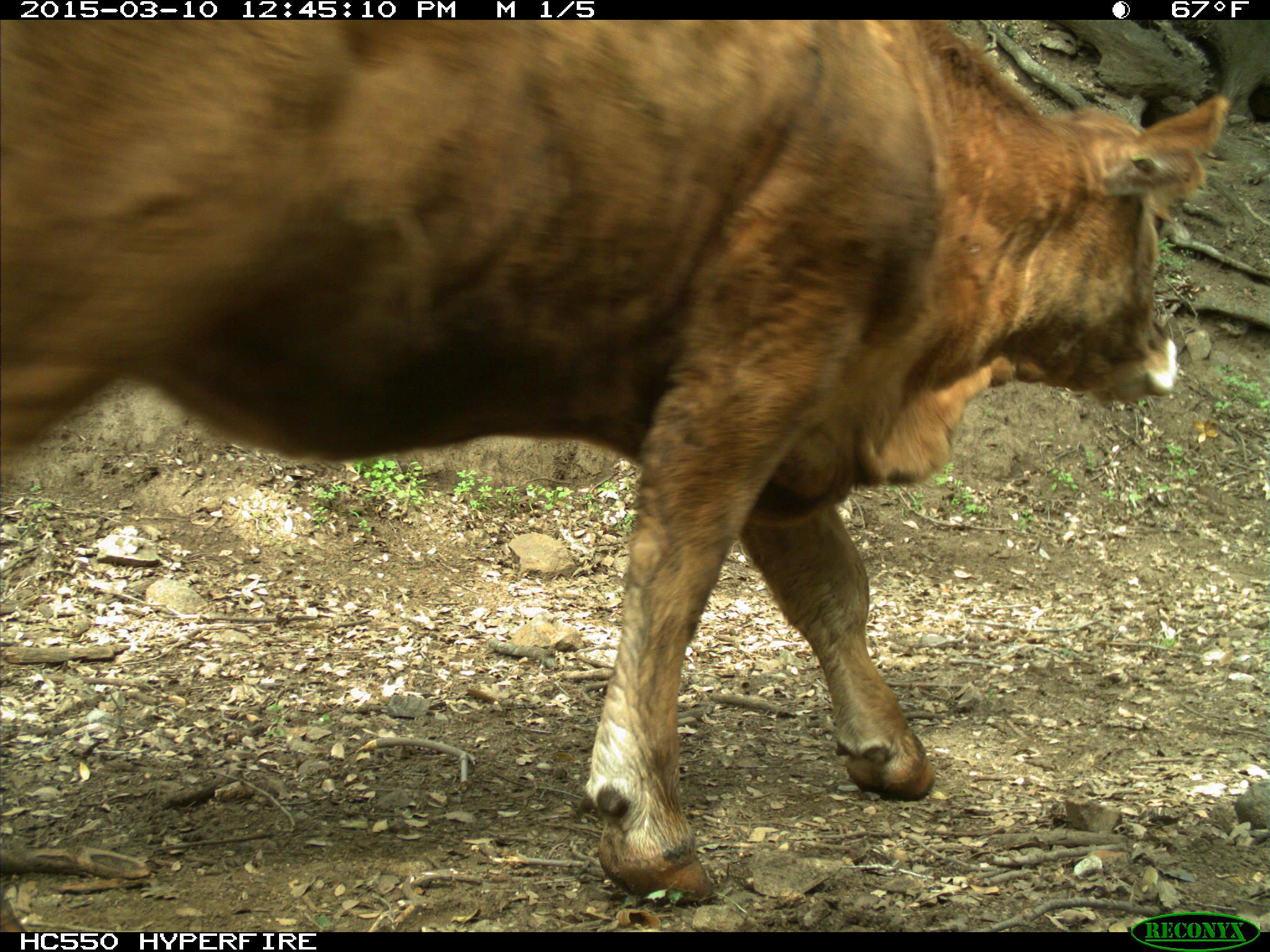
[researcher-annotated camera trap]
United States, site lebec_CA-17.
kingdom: Animalia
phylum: Chordata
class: Mammalia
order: Artiodactyla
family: Bovidae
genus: Bos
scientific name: Bos taurus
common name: domestic cow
Bos taurus (domestic cow).